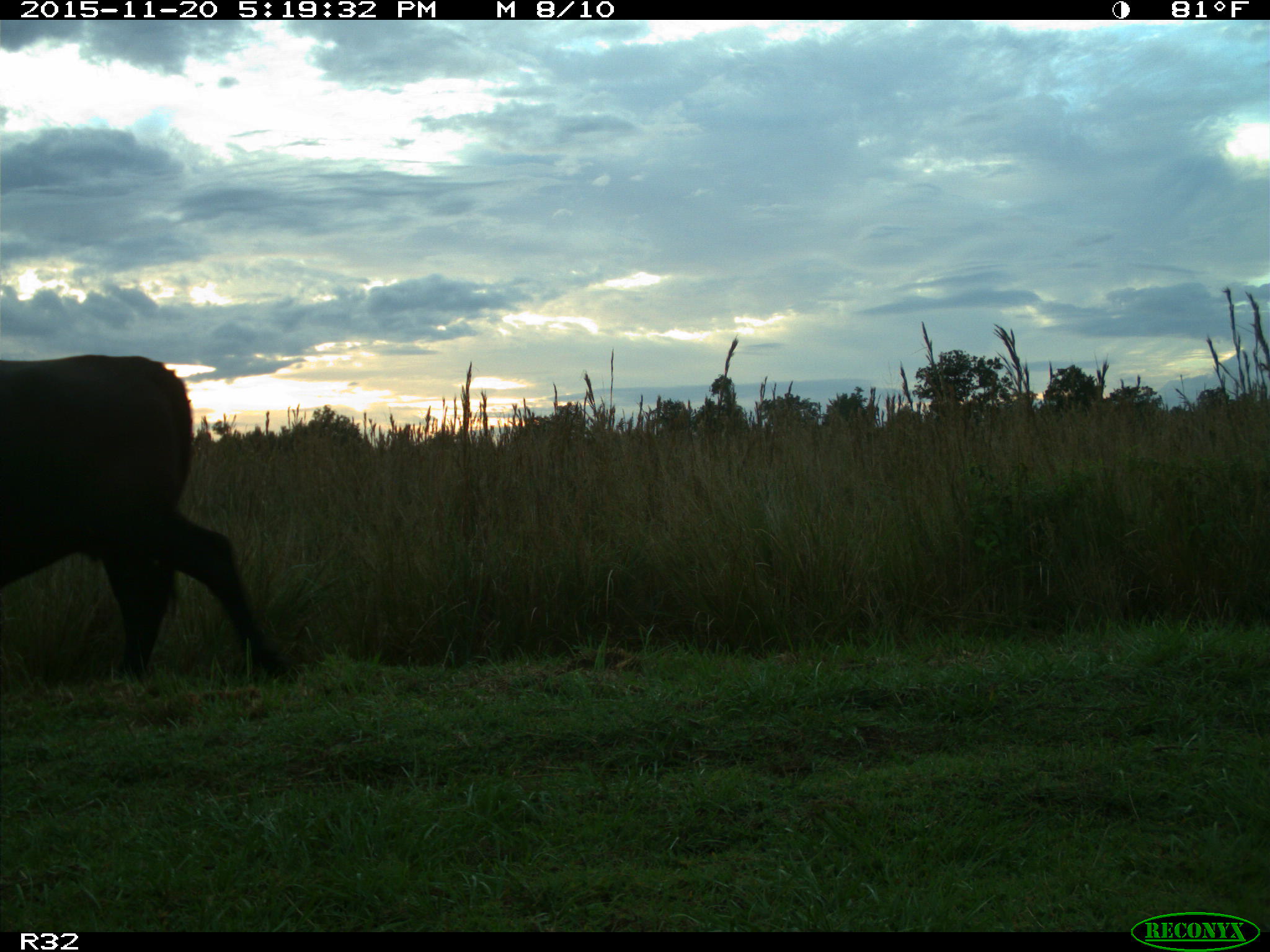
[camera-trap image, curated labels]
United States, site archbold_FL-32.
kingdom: Animalia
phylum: Chordata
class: Mammalia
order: Artiodactyla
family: Bovidae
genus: Bos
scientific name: Bos taurus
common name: domestic cow